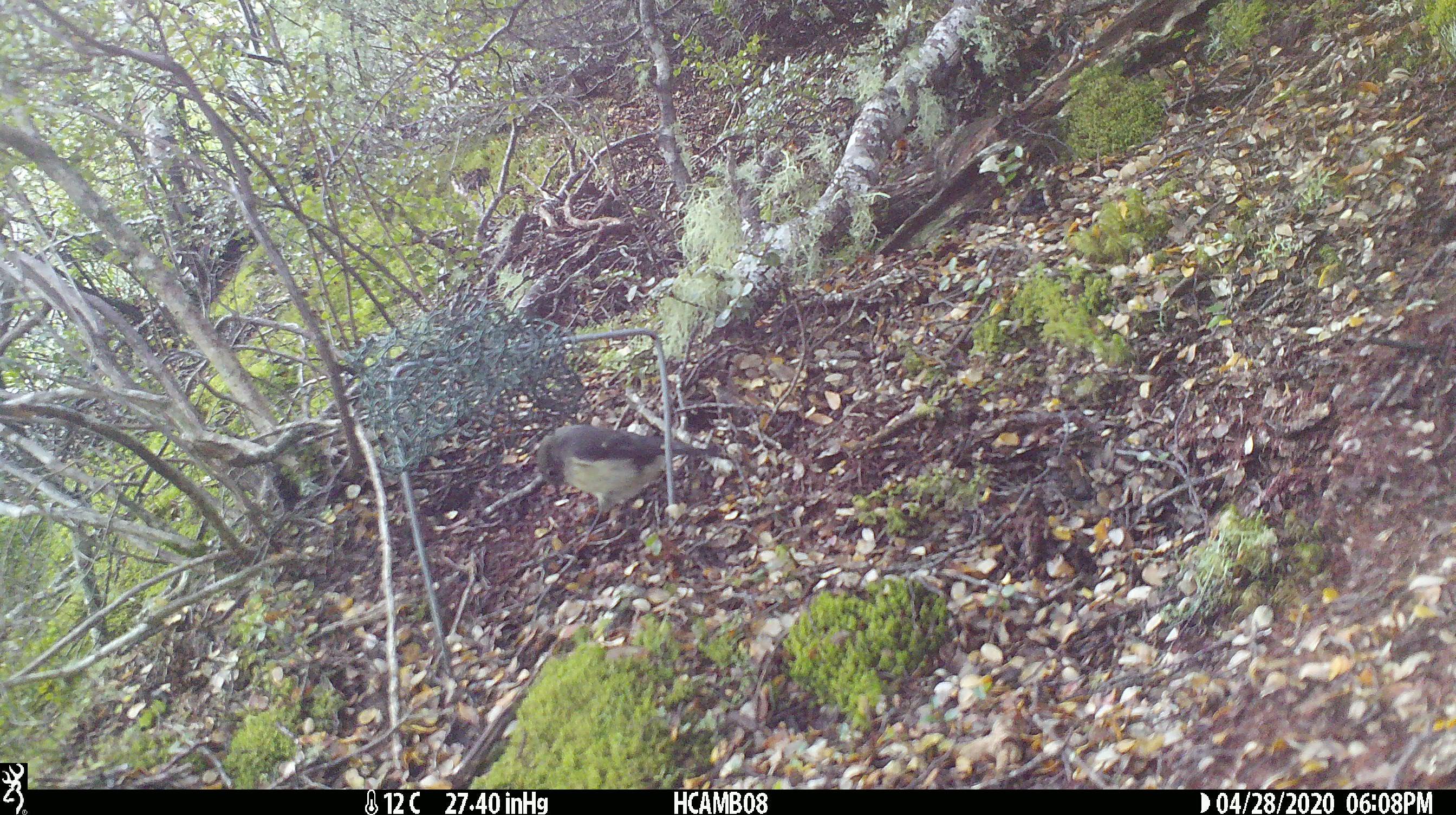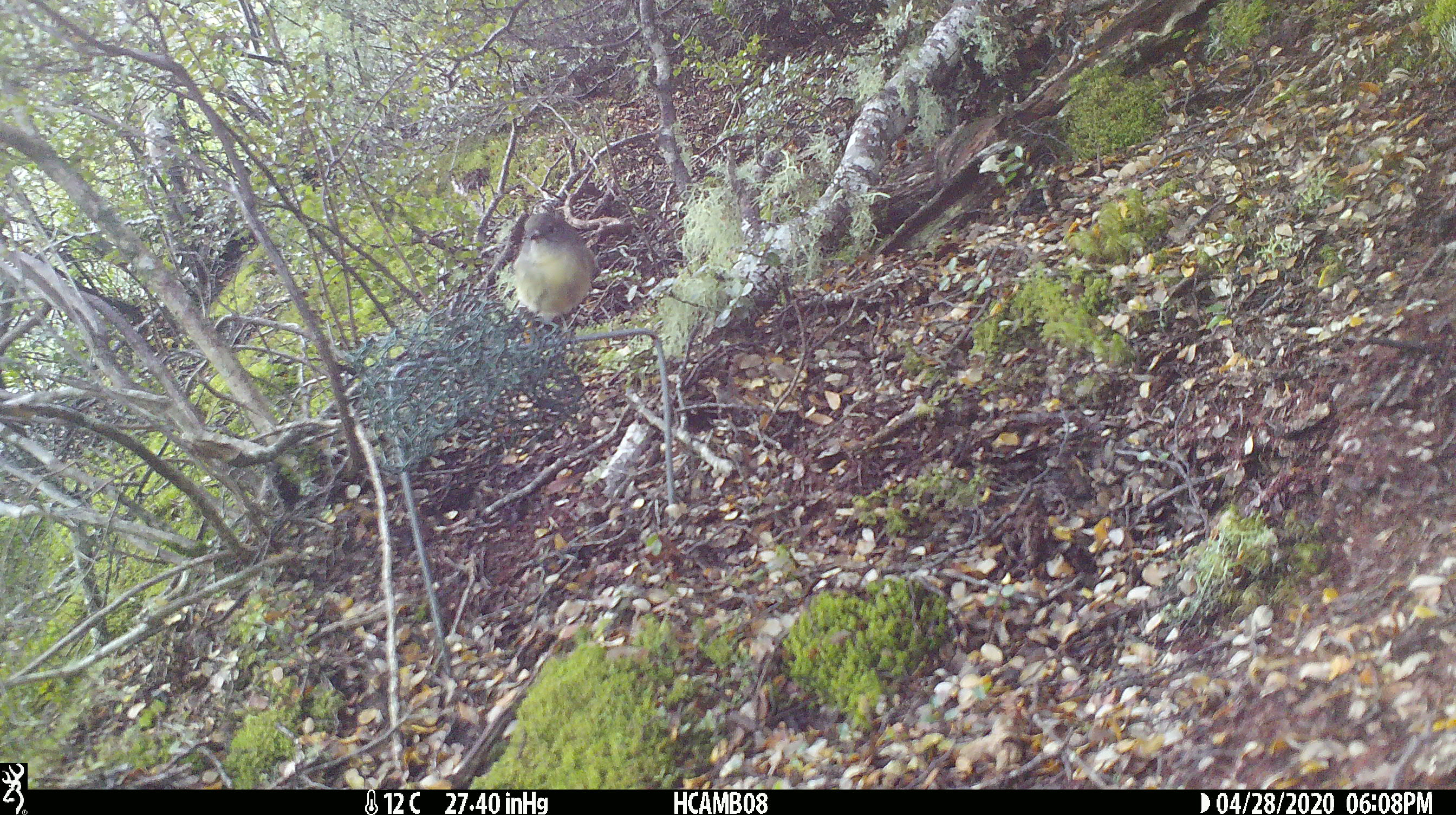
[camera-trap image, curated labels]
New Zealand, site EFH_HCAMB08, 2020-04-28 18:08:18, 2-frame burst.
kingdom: Animalia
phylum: Chordata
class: Aves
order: Passeriformes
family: Petroicidae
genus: Petroica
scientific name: Petroica macrocephala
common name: tomtit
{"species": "tomtit (Petroica macrocephala)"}